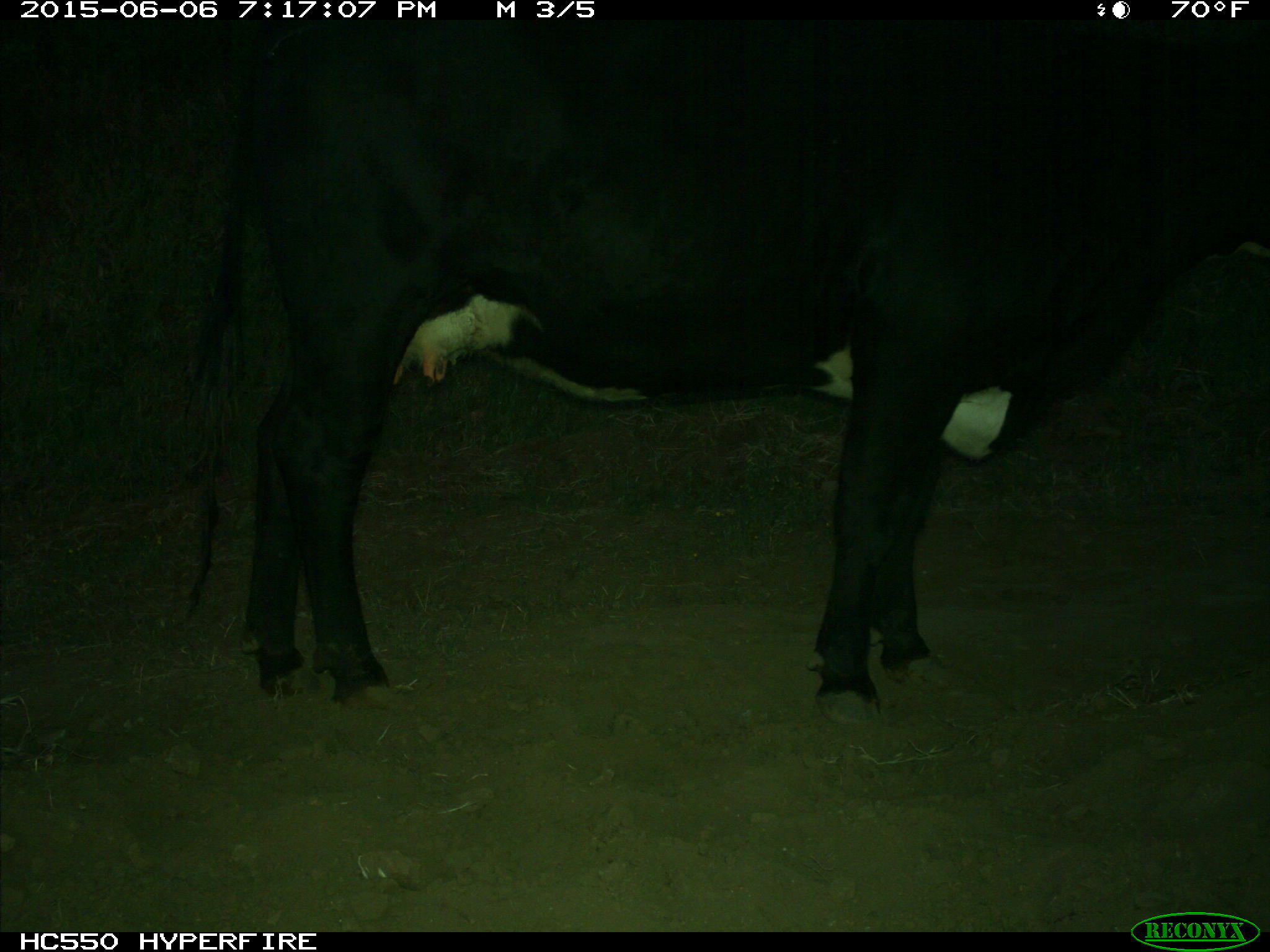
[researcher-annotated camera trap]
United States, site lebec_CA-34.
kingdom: Animalia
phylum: Chordata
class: Mammalia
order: Artiodactyla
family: Bovidae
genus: Bos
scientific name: Bos taurus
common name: domestic cow